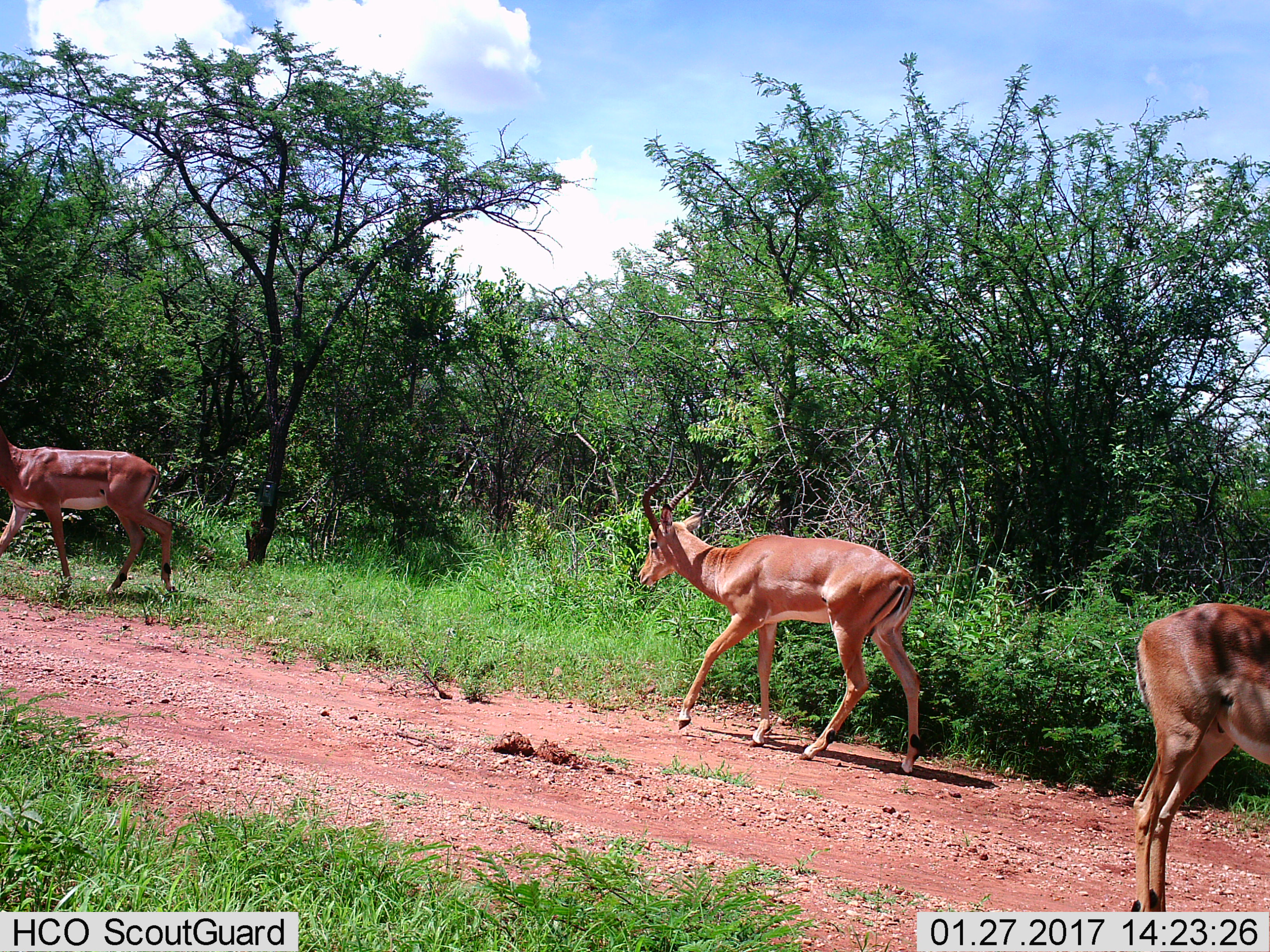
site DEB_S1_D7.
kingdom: Animalia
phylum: Chordata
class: Mammalia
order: Artiodactyla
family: Bovidae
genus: Aepyceros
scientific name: Aepyceros melampus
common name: impala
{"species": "impala (Aepyceros melampus)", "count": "3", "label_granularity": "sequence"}